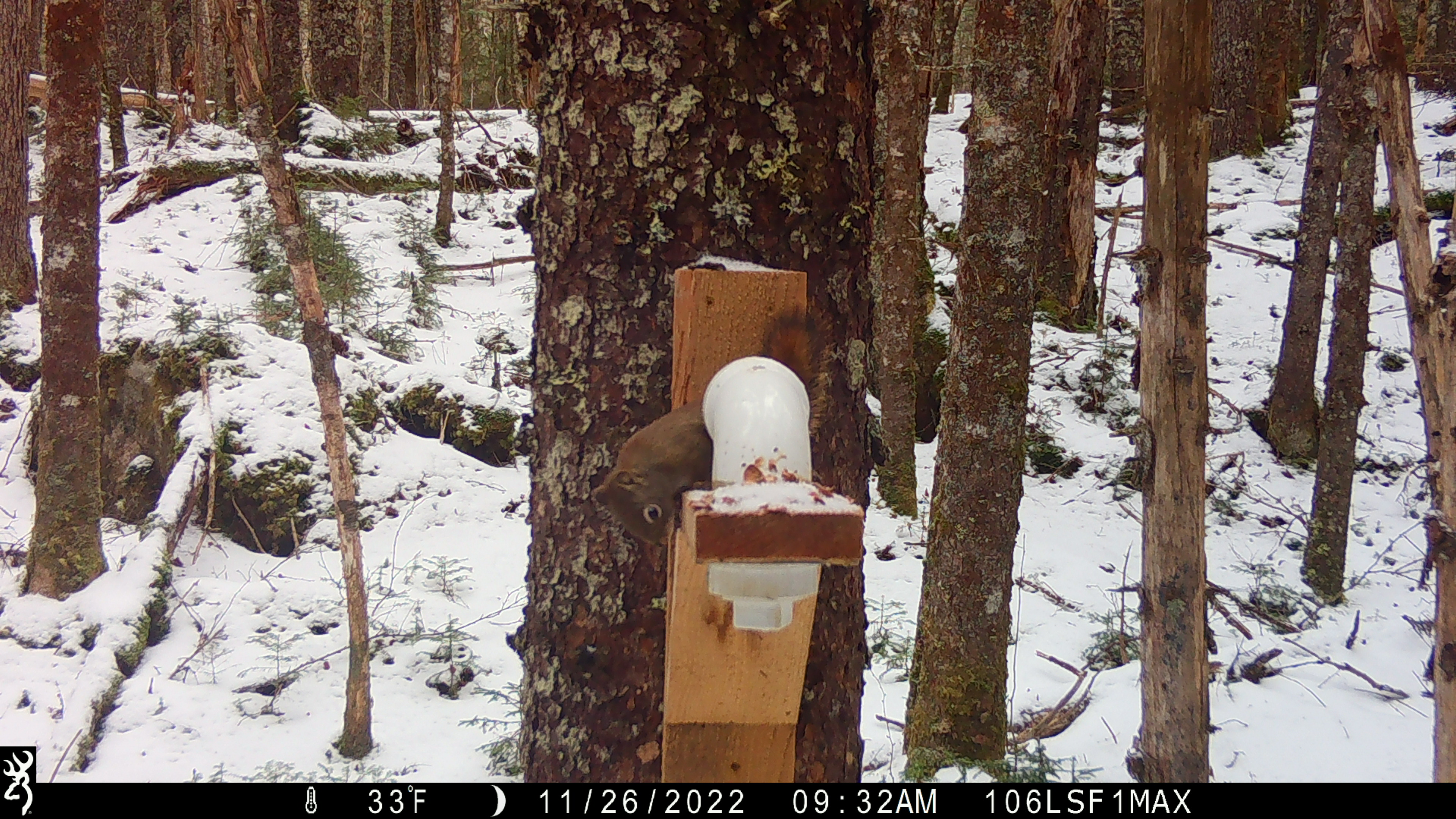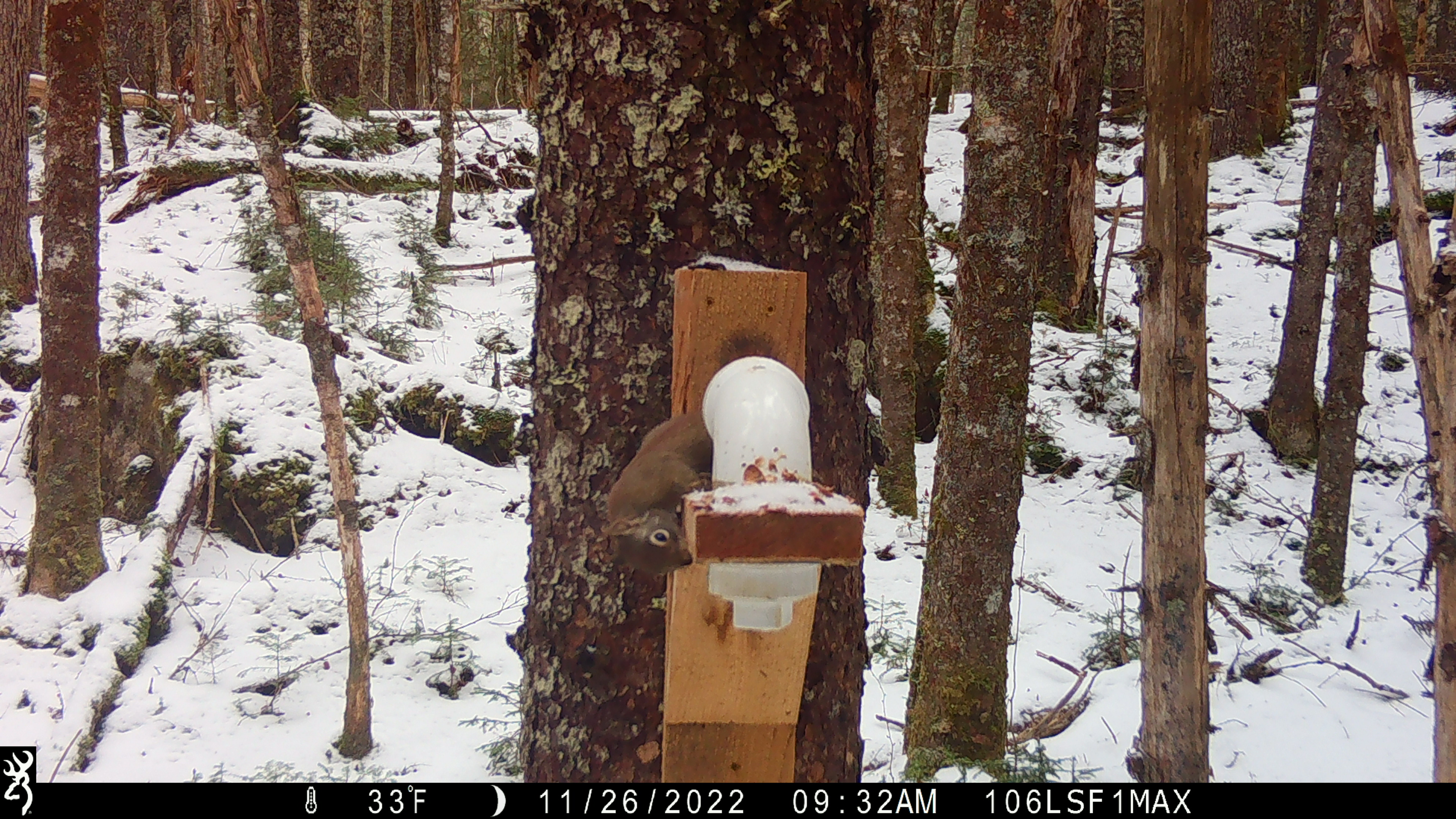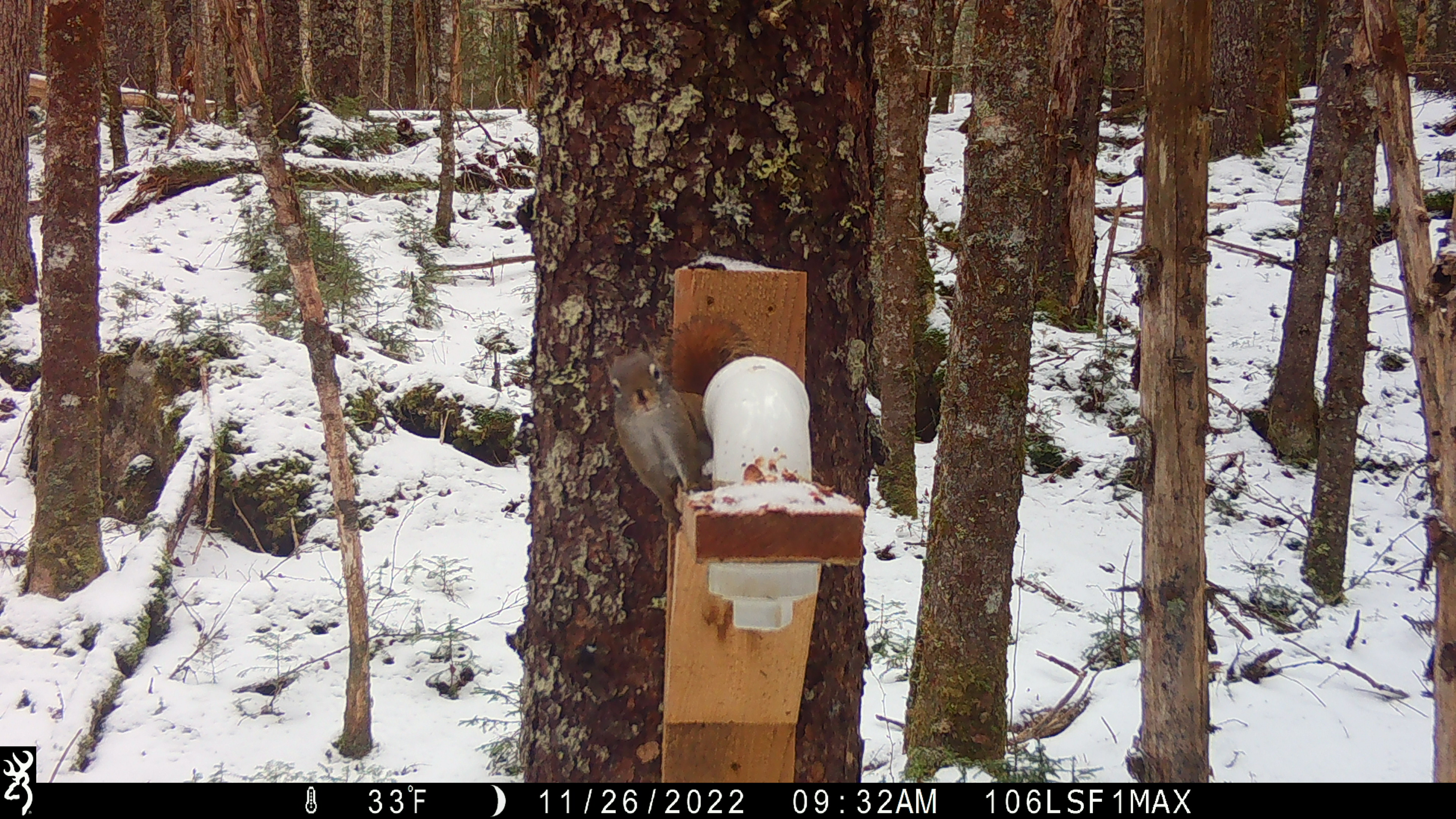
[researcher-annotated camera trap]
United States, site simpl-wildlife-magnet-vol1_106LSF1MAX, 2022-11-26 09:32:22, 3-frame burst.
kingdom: Animalia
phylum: Chordata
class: Mammalia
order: Rodentia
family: Sciuridae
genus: Tamiasciurus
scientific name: Tamiasciurus hudsonicus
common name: red squirrel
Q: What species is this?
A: Red squirrel (Tamiasciurus hudsonicus).